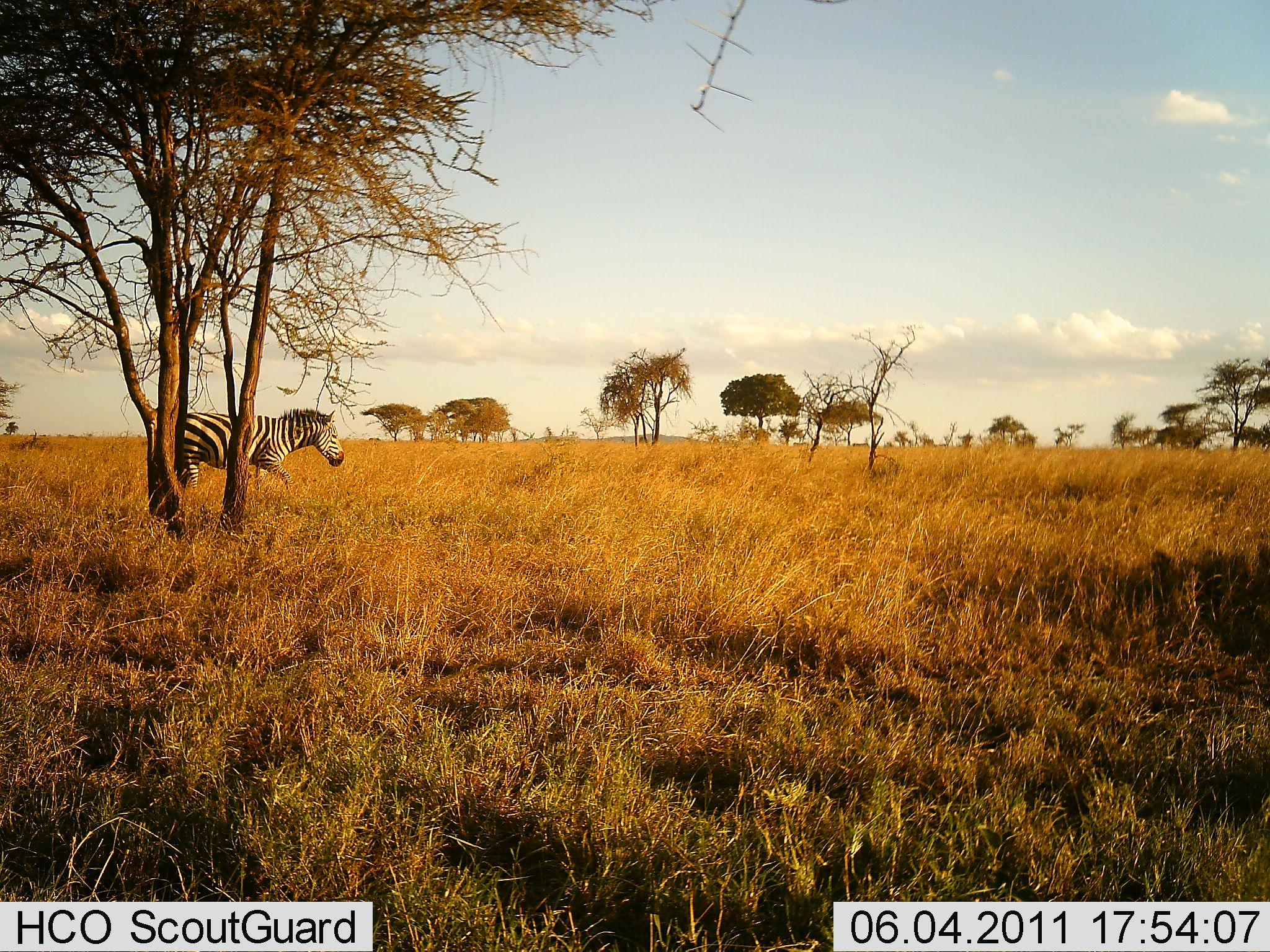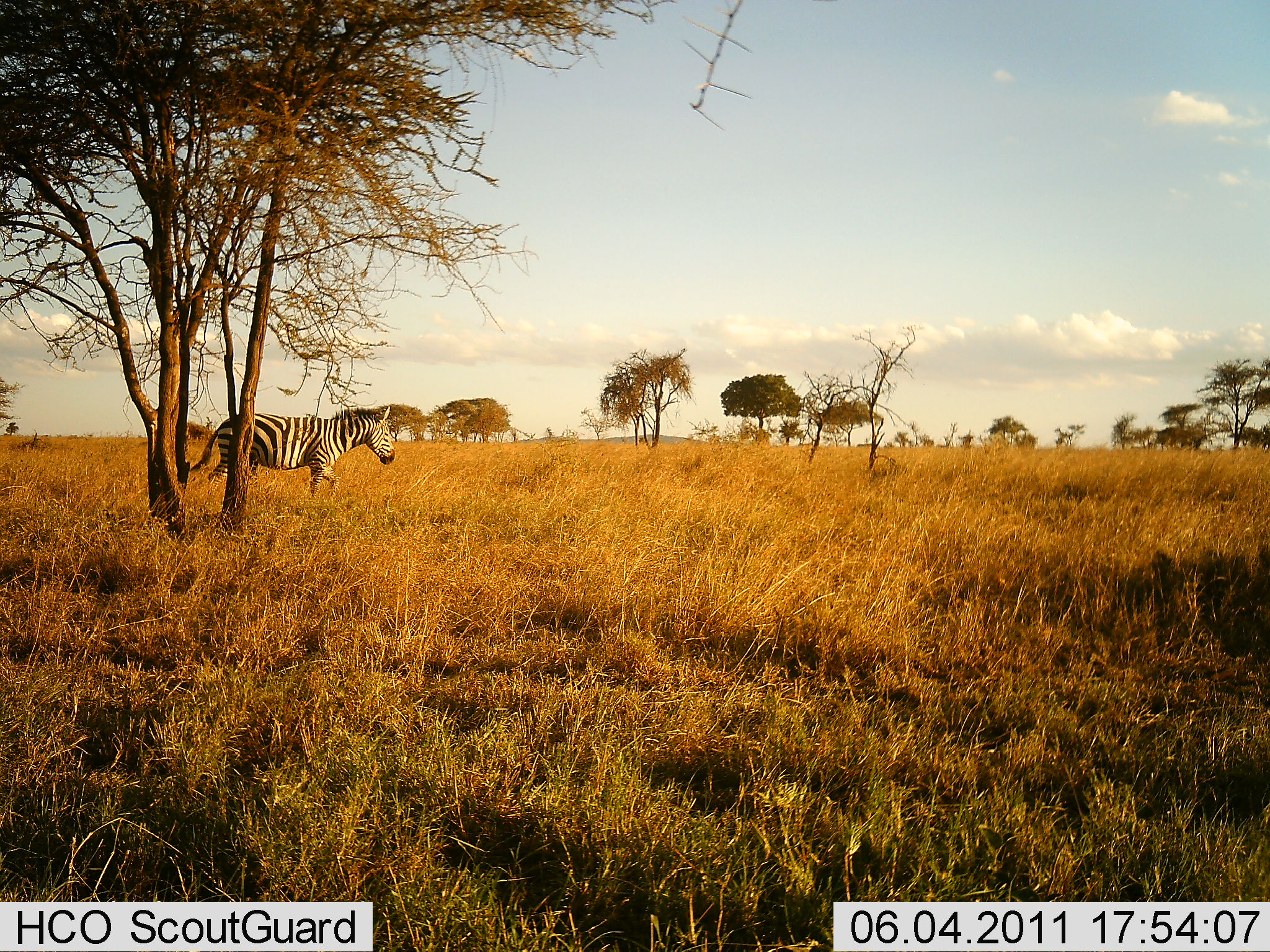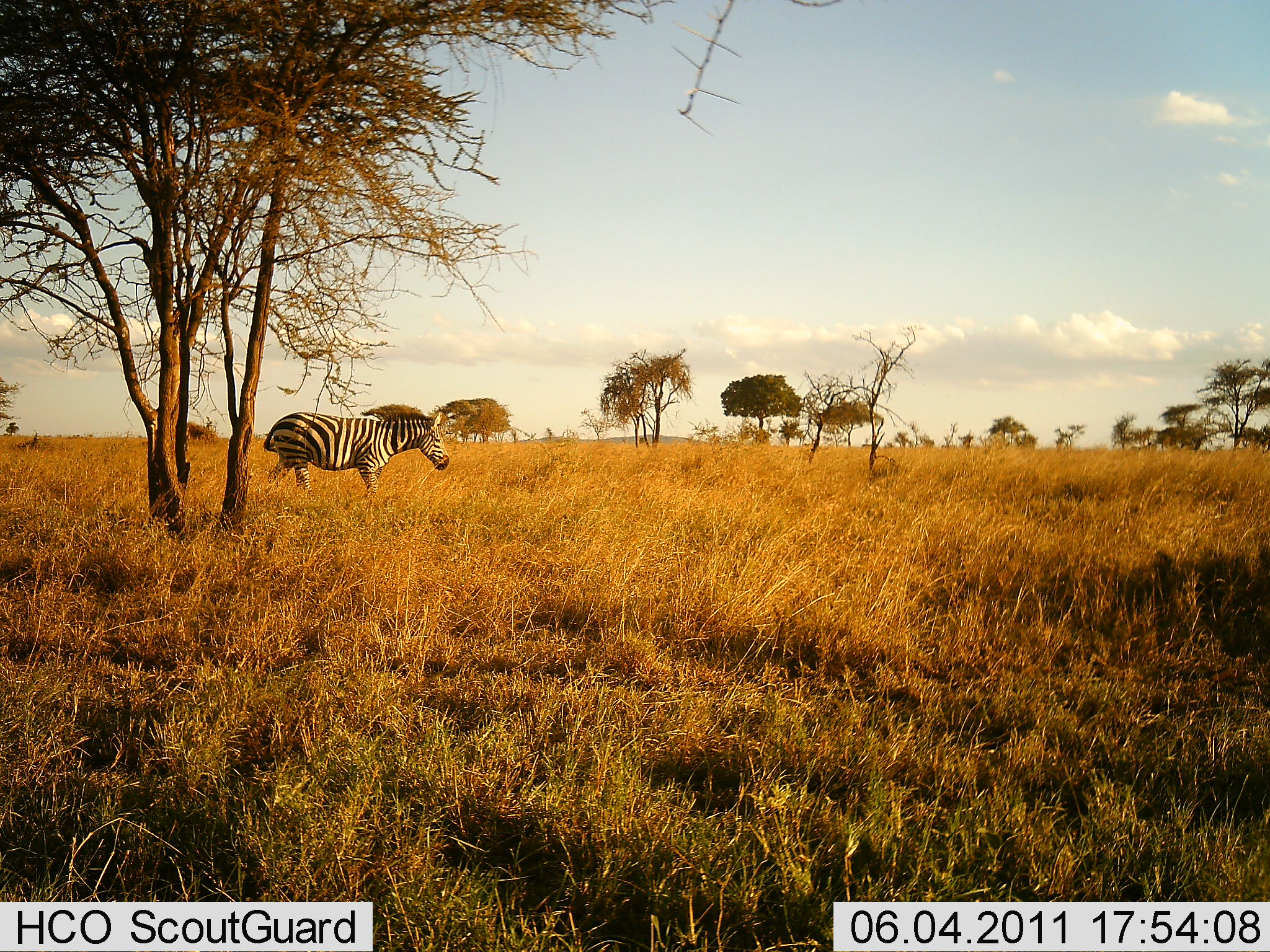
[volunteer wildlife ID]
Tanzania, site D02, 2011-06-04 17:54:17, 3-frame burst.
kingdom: Animalia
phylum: Chordata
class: Mammalia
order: Perissodactyla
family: Equidae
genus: Equus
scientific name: Equus quagga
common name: plains zebra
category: zebra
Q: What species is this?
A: Zebra (plains zebra) (Equus quagga).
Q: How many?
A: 1.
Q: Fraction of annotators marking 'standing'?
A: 20%.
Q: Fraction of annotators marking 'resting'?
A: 0%.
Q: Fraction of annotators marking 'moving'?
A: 80%.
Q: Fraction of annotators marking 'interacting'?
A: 0%.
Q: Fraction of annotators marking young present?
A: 0%.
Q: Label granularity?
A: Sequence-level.